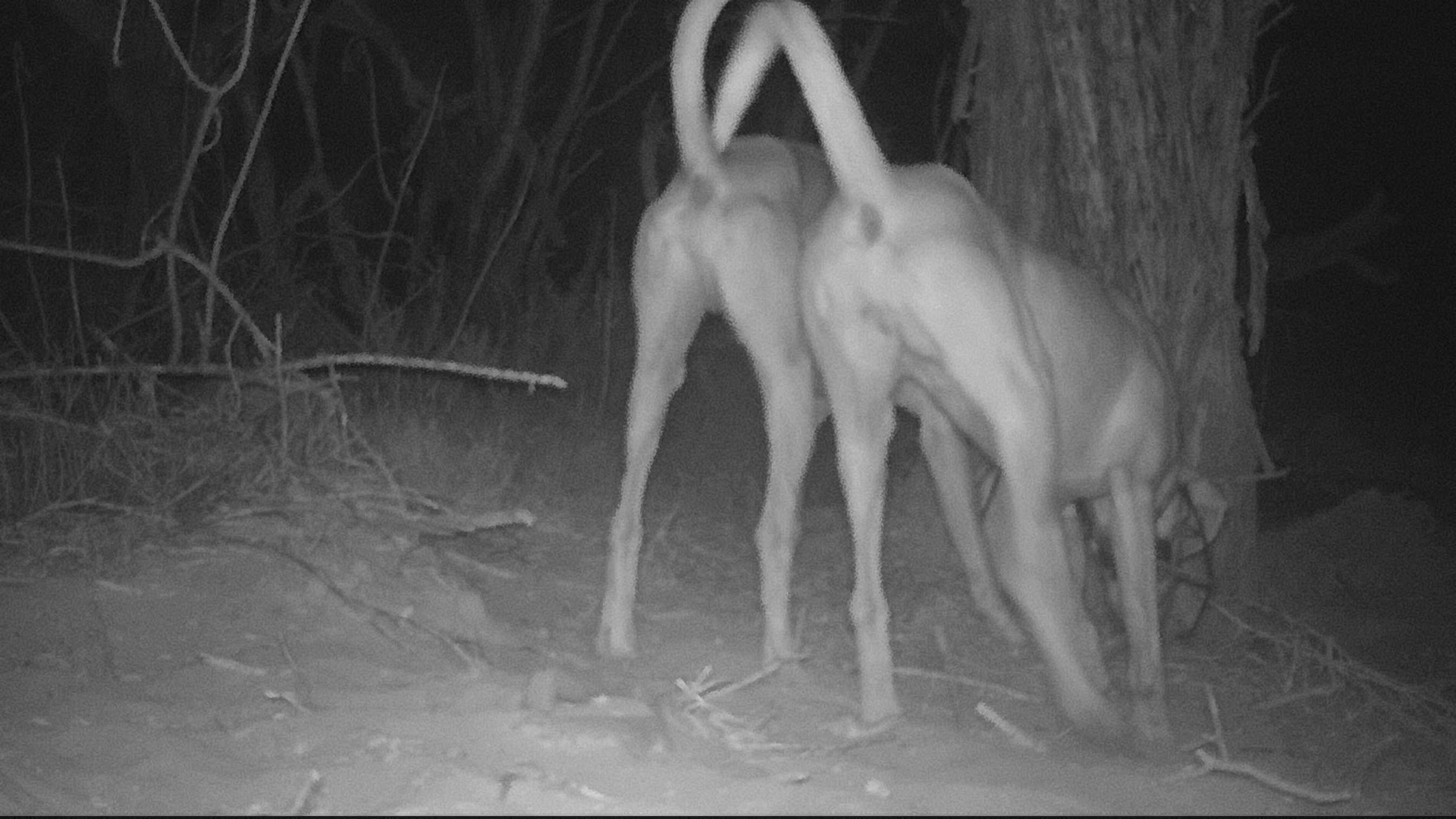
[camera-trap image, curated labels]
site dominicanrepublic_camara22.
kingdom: Animalia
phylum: Chordata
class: Mammalia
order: Carnivora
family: Canidae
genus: Canis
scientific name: Canis familiaris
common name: domestic dog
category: dog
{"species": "dog (domestic dog) (Canis familiaris)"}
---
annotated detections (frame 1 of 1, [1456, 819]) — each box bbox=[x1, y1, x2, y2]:
dog: bbox=[698, 0, 1208, 737]; bbox=[584, 0, 840, 671]